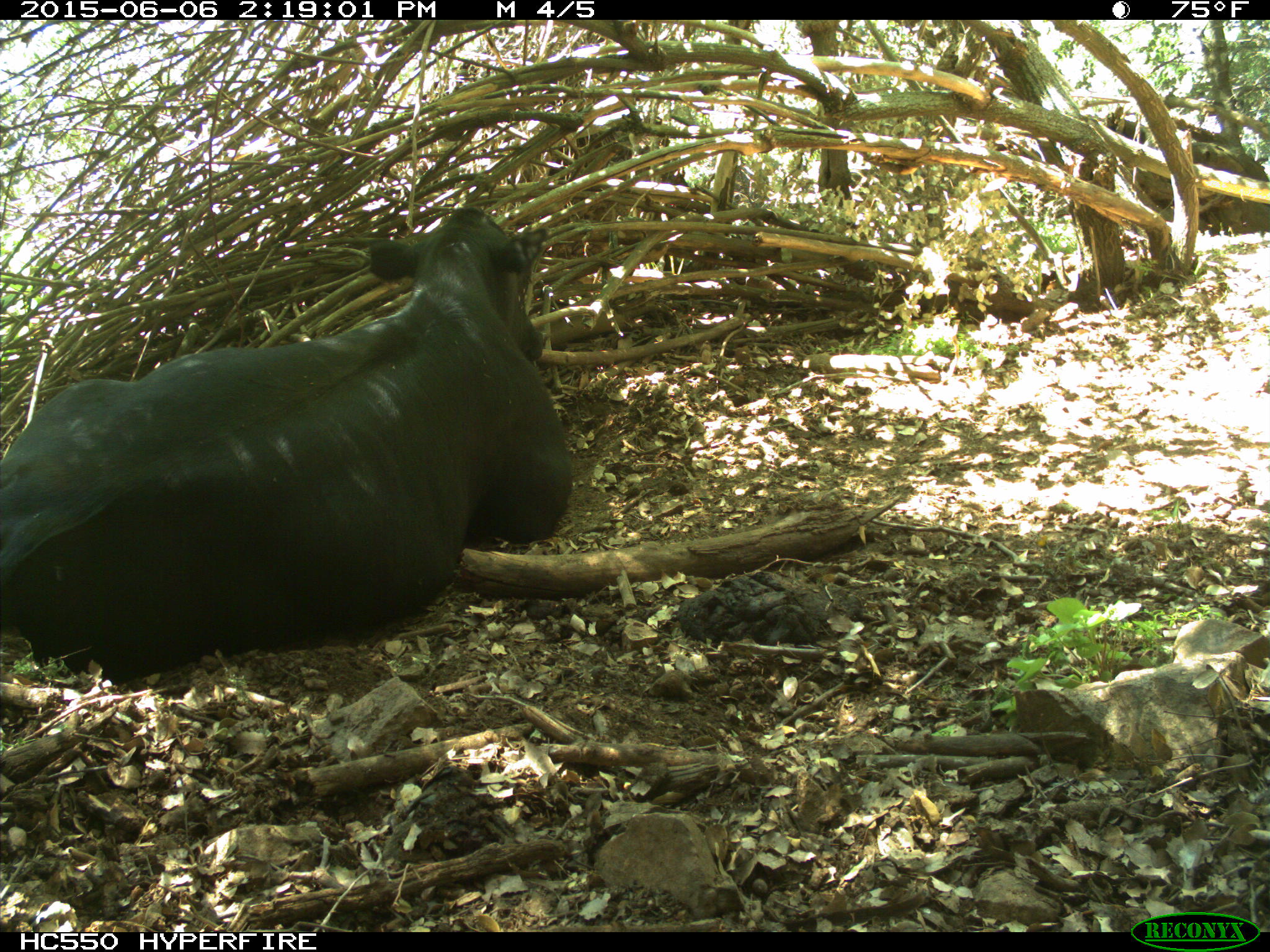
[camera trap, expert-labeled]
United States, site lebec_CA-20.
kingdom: Animalia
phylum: Chordata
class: Mammalia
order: Artiodactyla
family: Bovidae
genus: Bos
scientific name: Bos taurus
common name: domestic cow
Bos taurus (domestic cow).